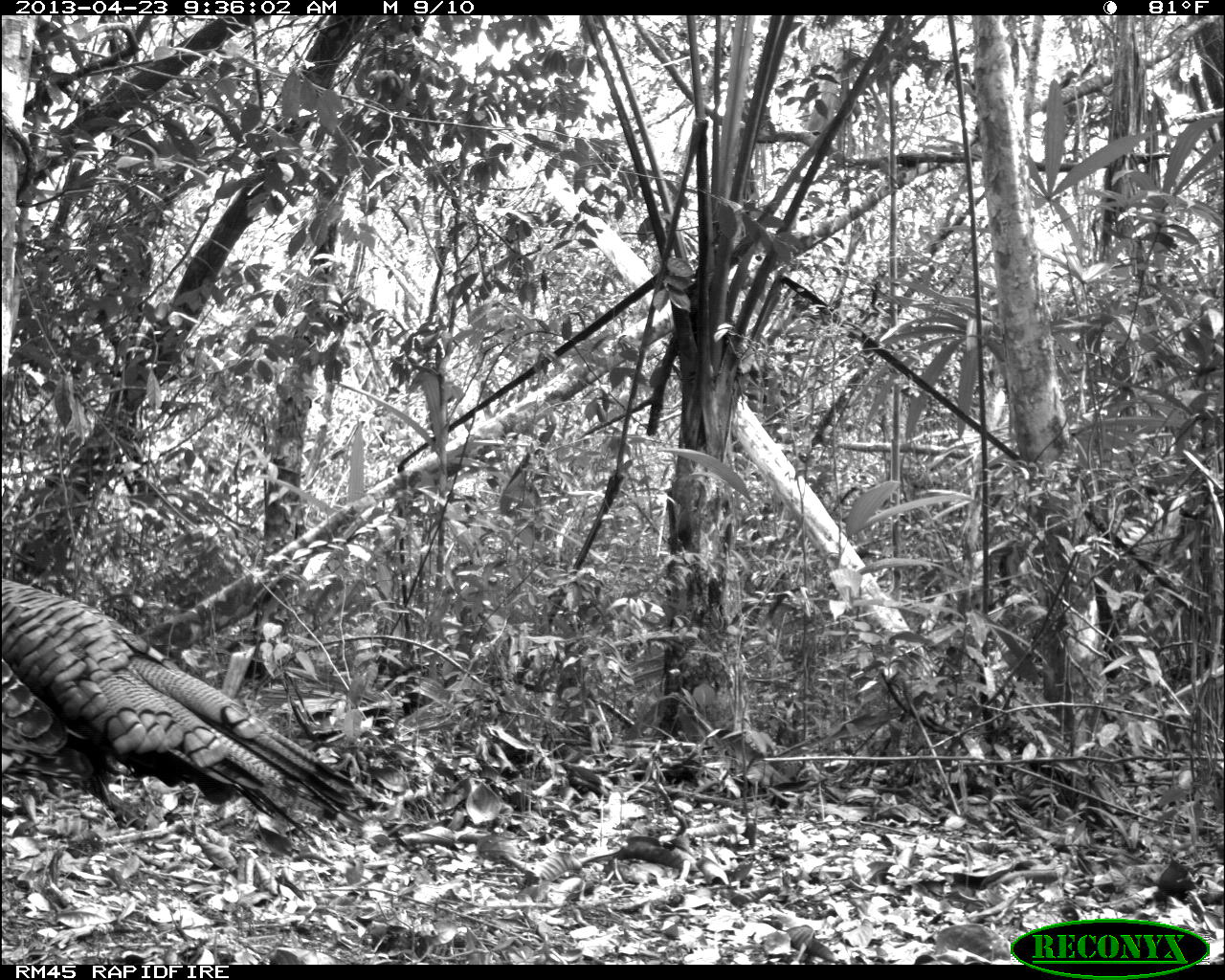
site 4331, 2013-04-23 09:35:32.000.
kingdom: Animalia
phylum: Chordata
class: Aves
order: Galliformes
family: Phasianidae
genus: Meleagris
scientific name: Meleagris ocellata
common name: ocellated turkey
Meleagris ocellata (ocellated turkey), count 1, sex male.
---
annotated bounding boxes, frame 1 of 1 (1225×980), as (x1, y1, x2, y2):
meleagris ocellata: (0, 574, 374, 836)